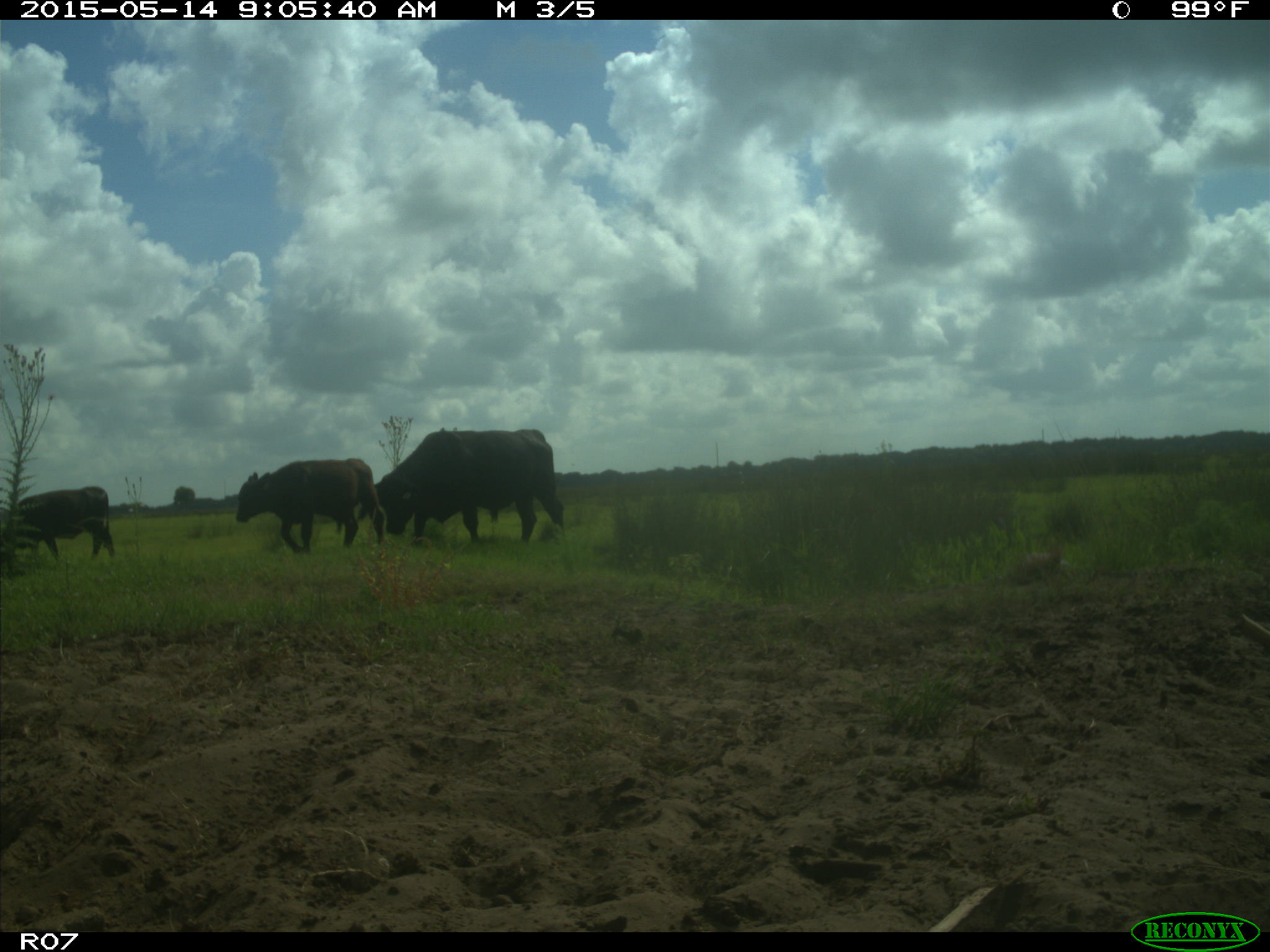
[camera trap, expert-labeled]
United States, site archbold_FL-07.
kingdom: Animalia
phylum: Chordata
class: Mammalia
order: Artiodactyla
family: Bovidae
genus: Bos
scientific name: Bos taurus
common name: domestic cow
Bos taurus (domestic cow).